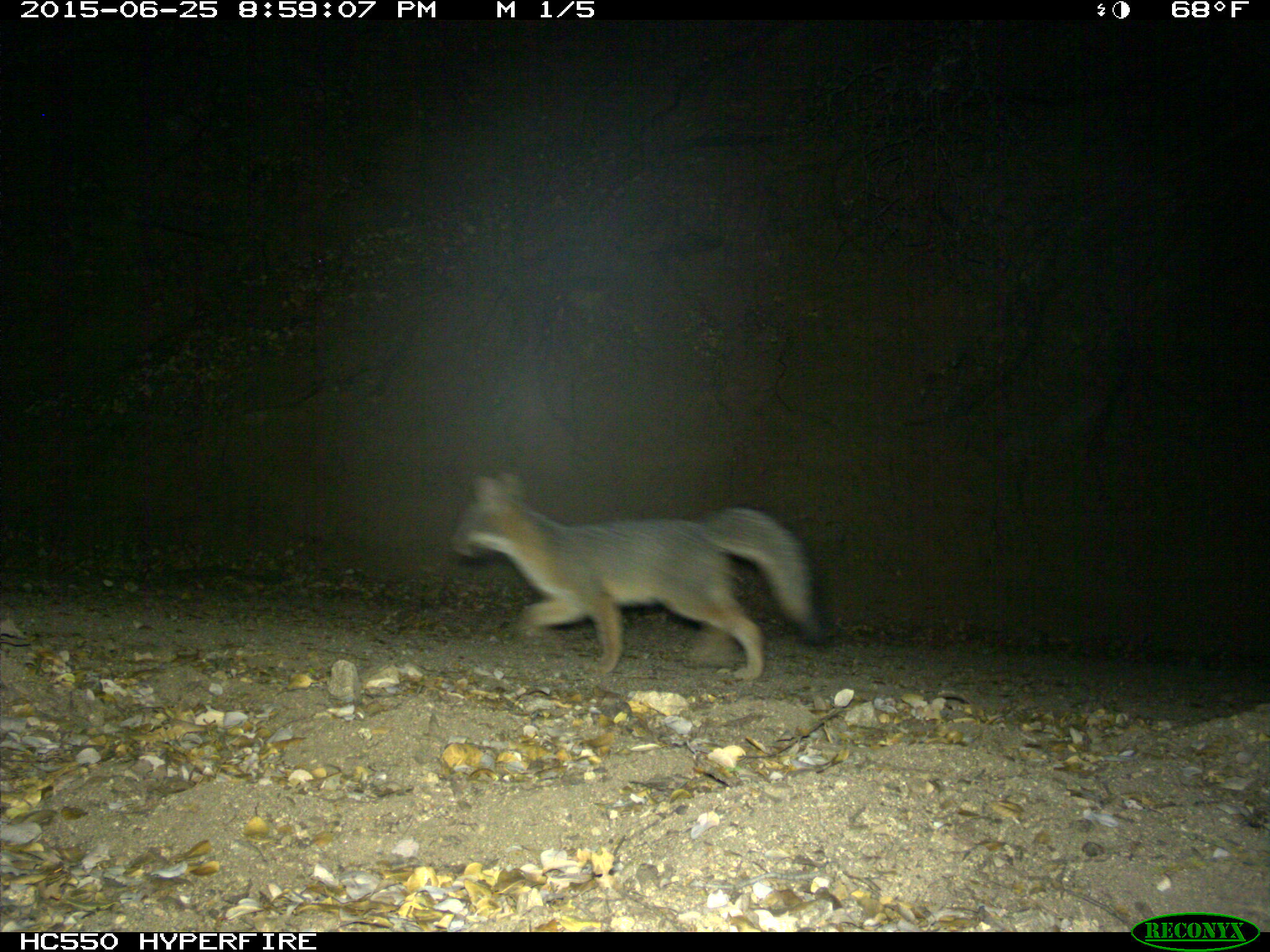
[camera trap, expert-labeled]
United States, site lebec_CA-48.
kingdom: Animalia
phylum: Chordata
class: Mammalia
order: Carnivora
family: Canidae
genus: Urocyon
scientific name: Urocyon cinereoargenteus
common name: gray fox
Urocyon cinereoargenteus (gray fox).